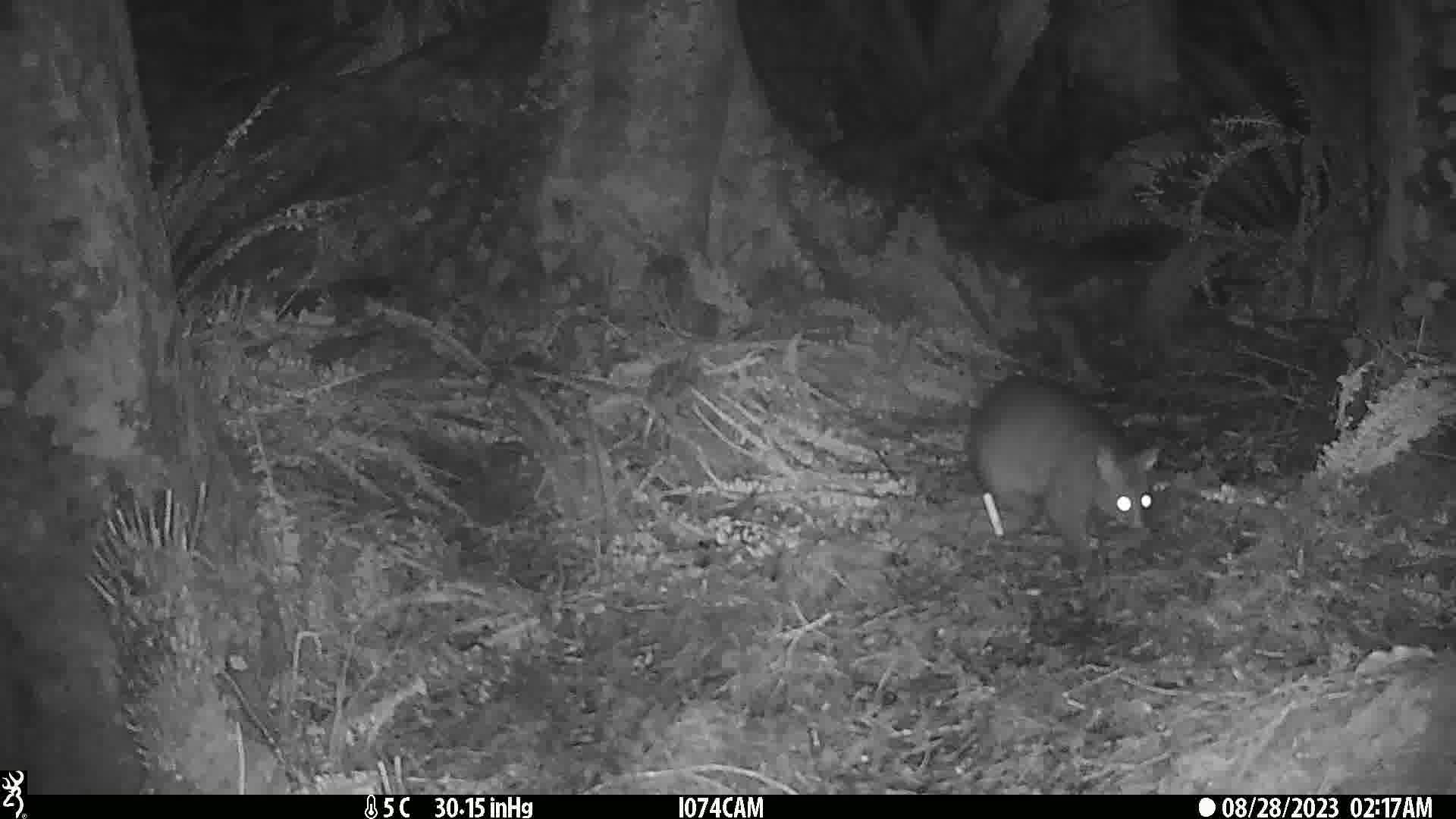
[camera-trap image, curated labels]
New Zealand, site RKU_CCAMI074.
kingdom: Animalia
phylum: Chordata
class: Mammalia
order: Diprotodontia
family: Phalangeridae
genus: Trichosurus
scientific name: Trichosurus vulpecula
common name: common brushtail possum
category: possum